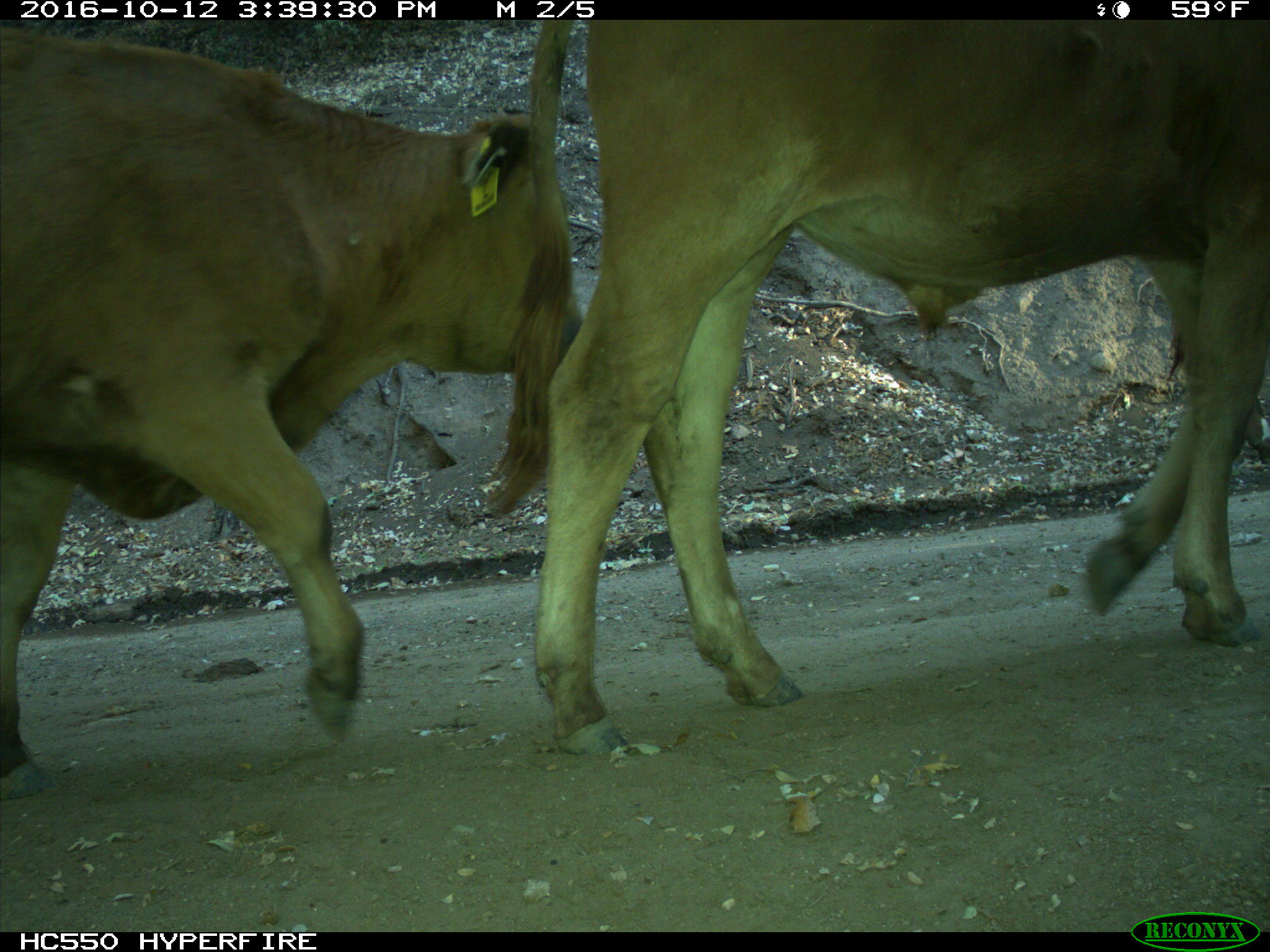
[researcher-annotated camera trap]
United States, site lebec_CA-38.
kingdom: Animalia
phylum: Chordata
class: Mammalia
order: Artiodactyla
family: Bovidae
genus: Bos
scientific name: Bos taurus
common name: domestic cow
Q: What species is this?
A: Bos taurus (domestic cow).